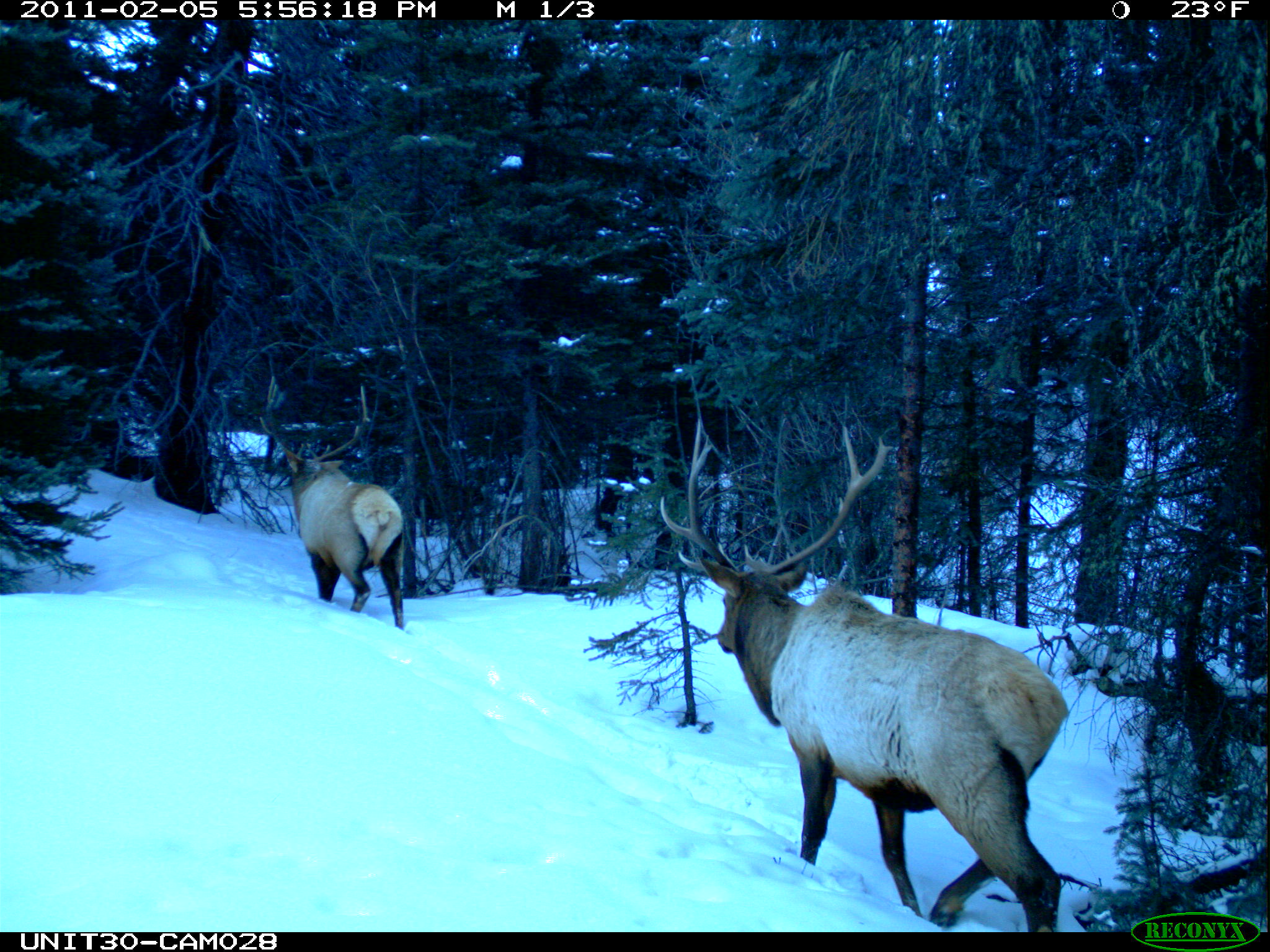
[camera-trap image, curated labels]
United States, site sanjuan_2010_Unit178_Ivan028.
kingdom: Animalia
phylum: Chordata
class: Mammalia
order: Artiodactyla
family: Cervidae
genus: Cervus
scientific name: Cervus elaphus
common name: red deer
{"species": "Cervus elaphus (red deer)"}